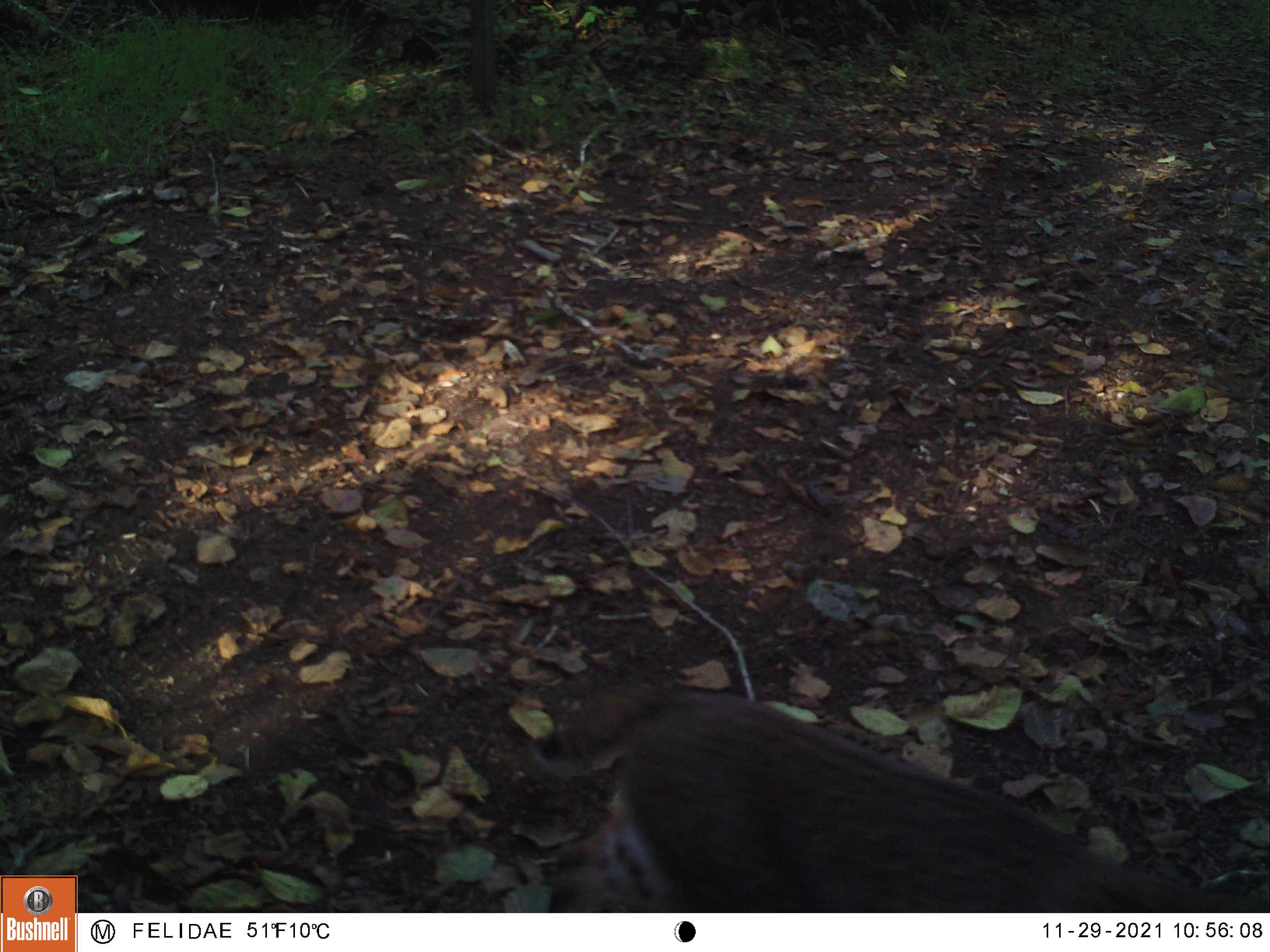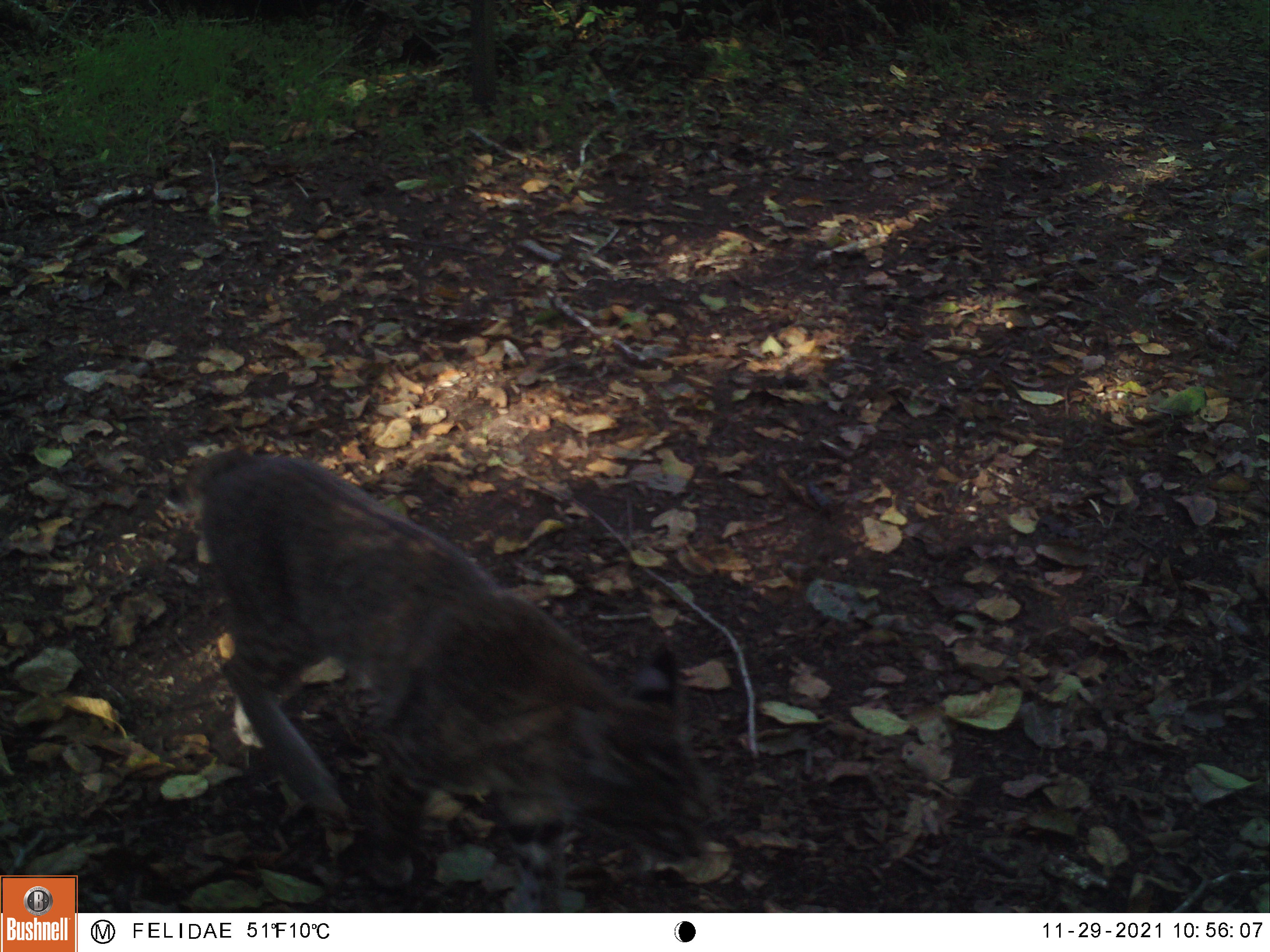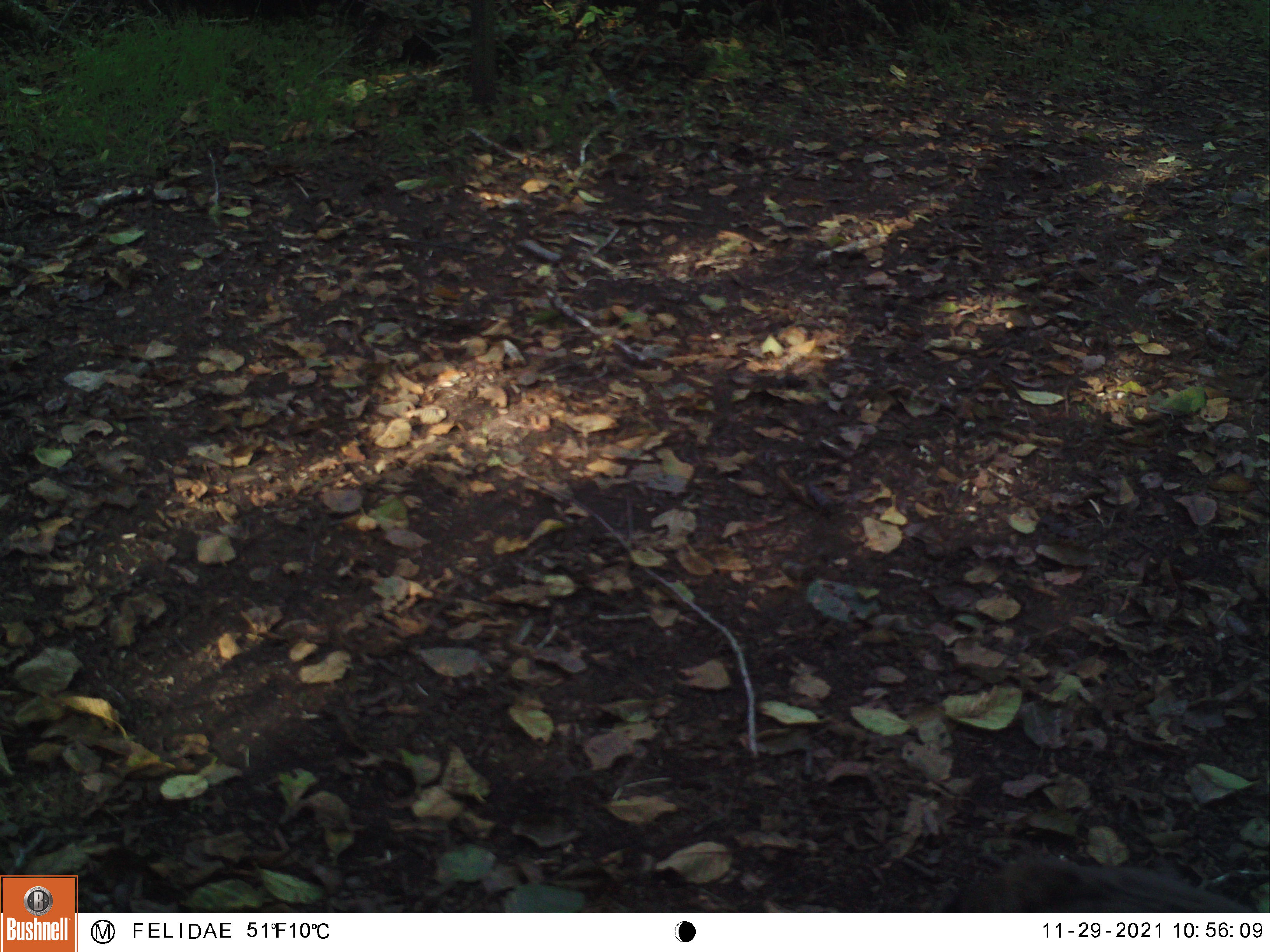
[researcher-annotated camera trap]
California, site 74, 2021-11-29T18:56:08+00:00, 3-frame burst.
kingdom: Animalia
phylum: Chordata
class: Mammalia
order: Carnivora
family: Felidae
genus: Lynx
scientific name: Lynx rufus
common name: bobcat